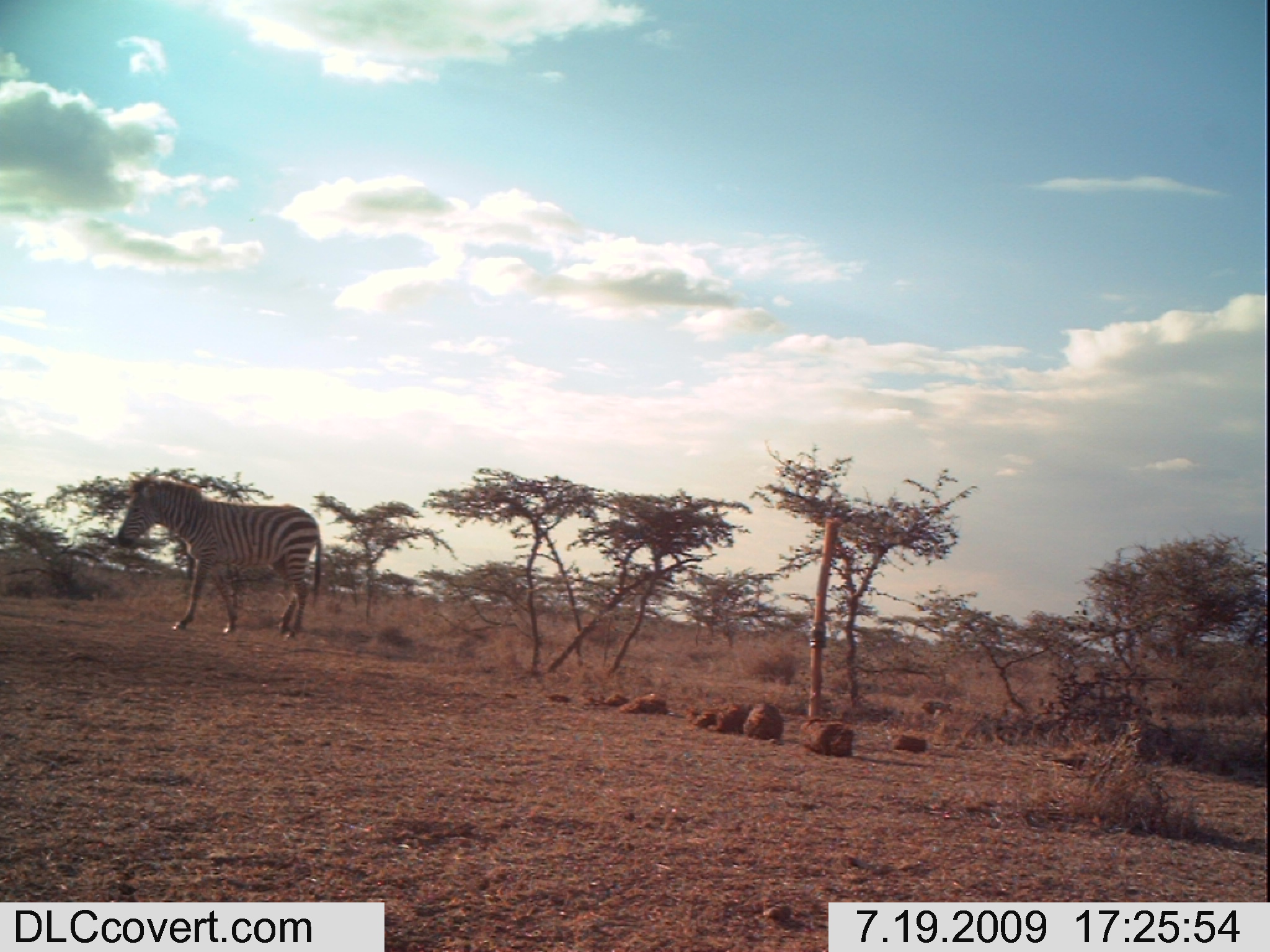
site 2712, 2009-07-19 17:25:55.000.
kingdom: Animalia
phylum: Chordata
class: Mammalia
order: Perissodactyla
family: Equidae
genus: Equus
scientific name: Equus quagga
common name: plains zebra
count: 1